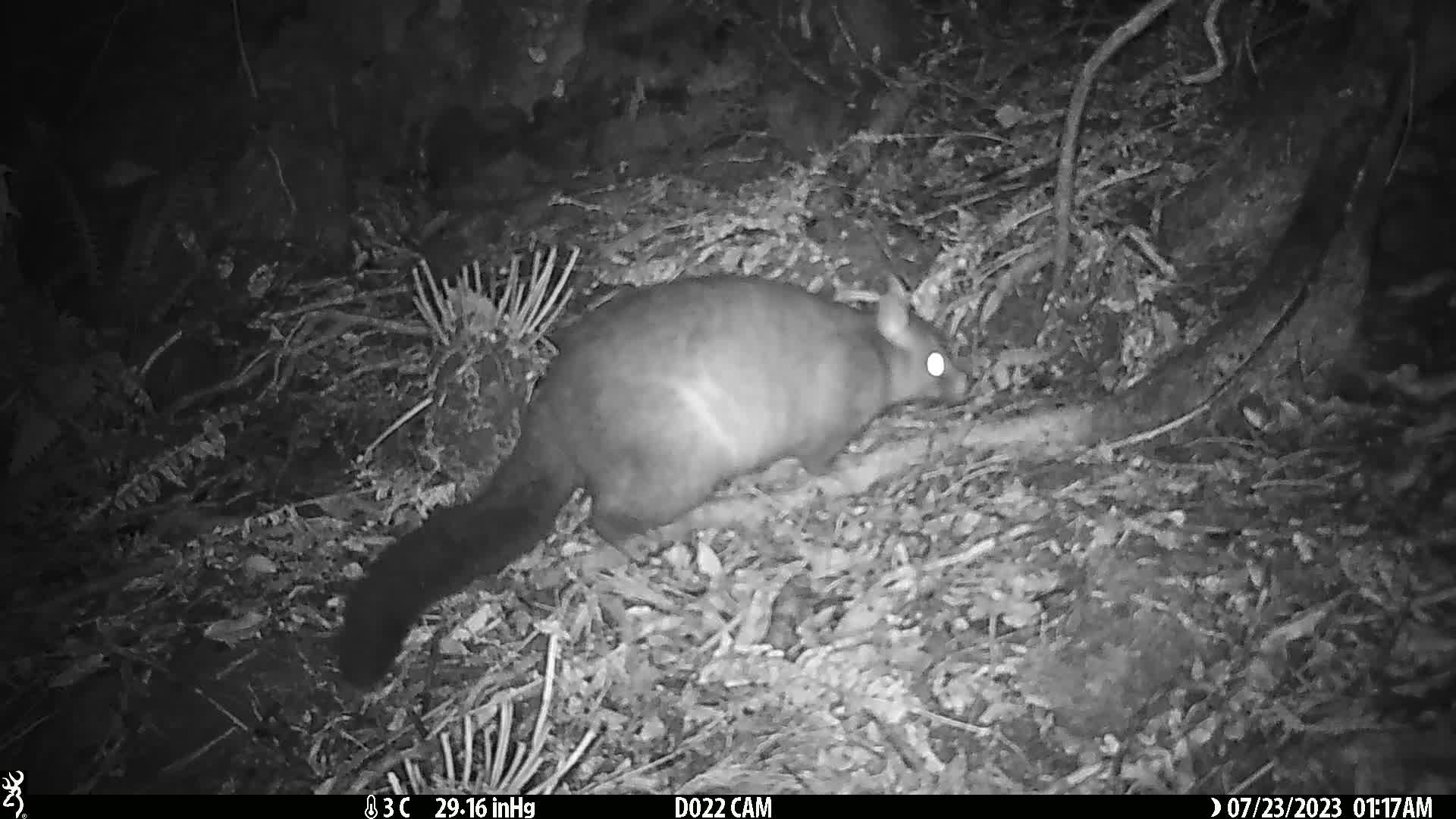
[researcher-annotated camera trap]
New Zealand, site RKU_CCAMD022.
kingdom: Animalia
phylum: Chordata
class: Mammalia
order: Diprotodontia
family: Phalangeridae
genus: Trichosurus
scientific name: Trichosurus vulpecula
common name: common brushtail possum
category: possum